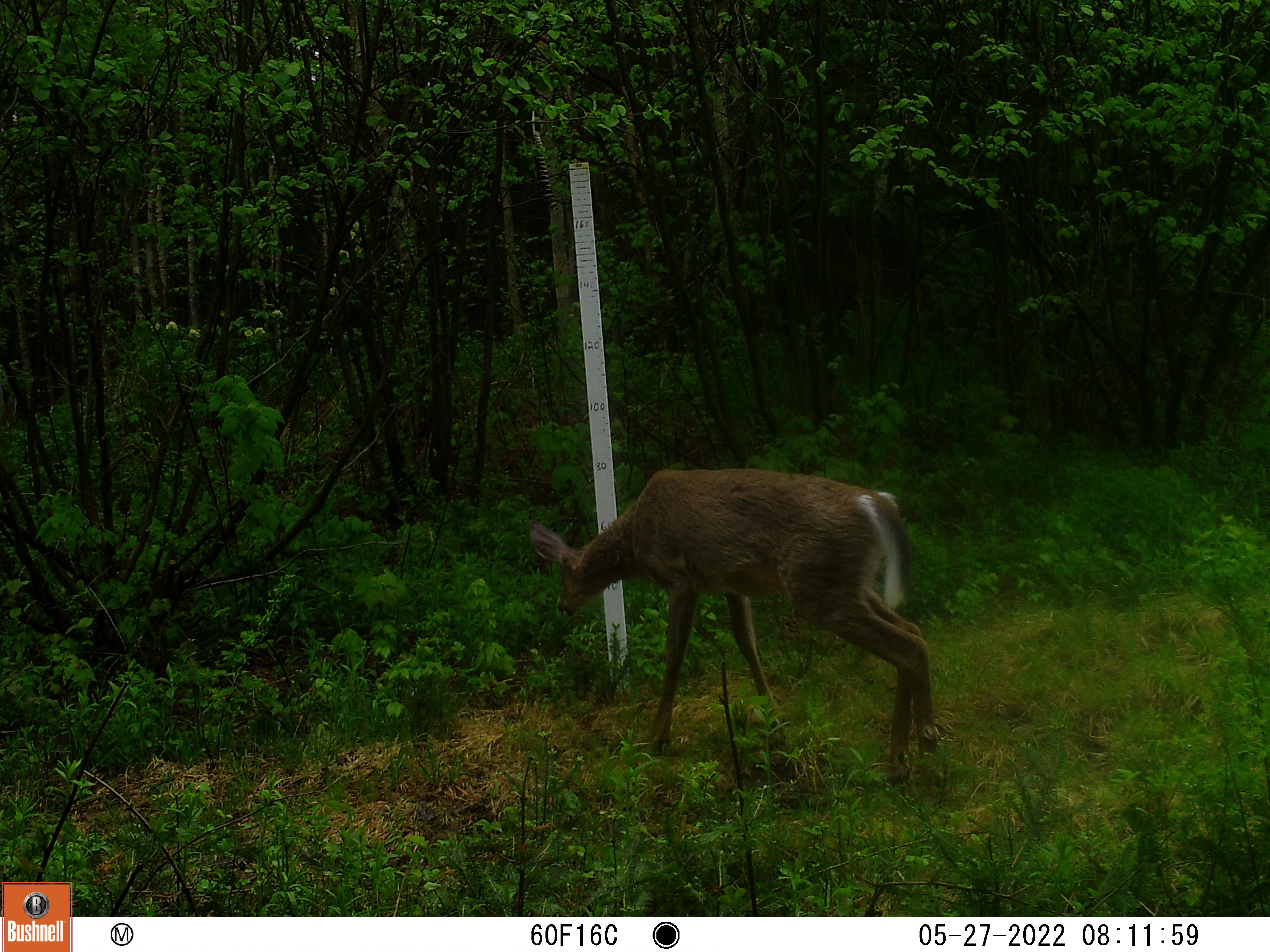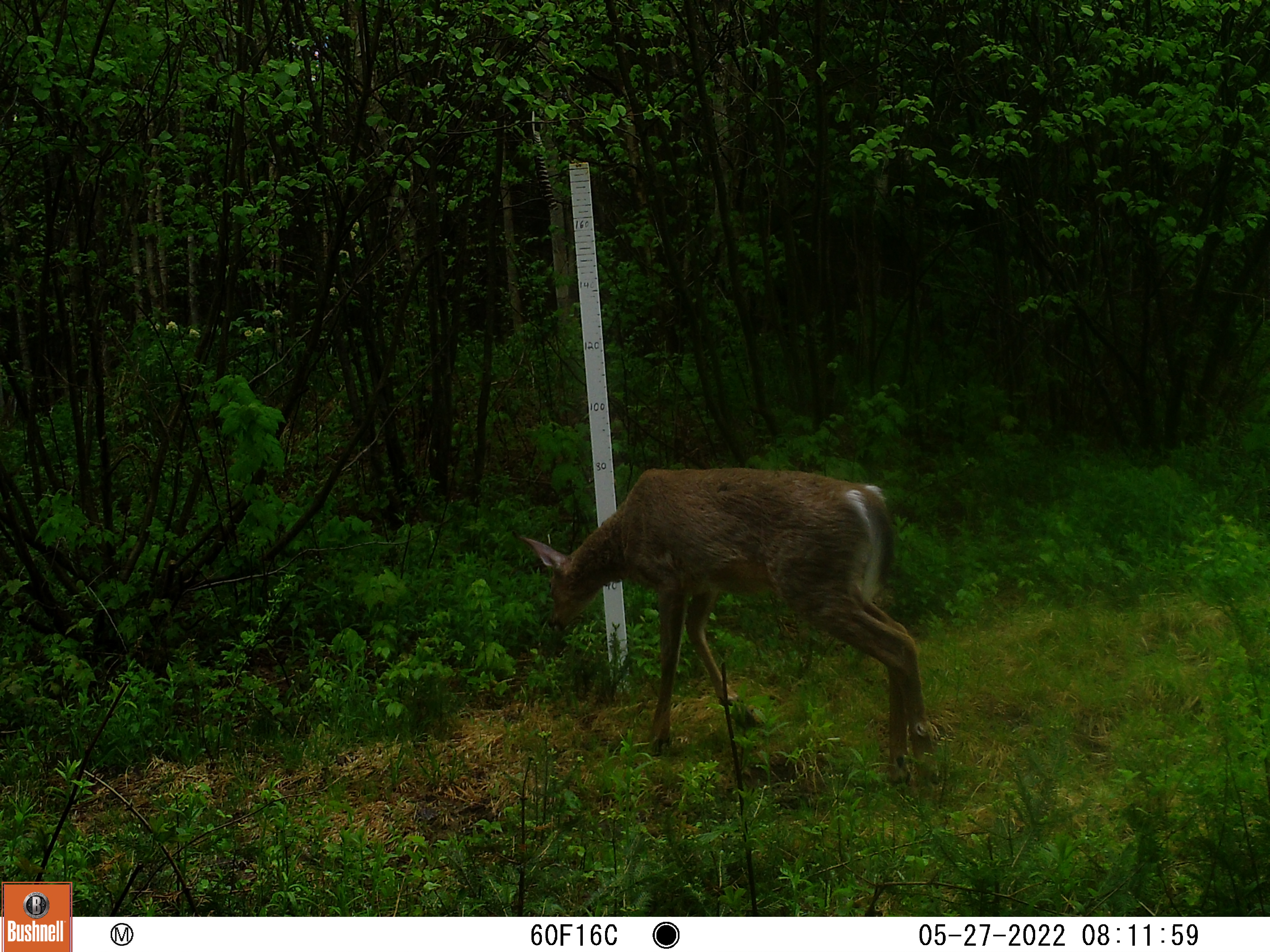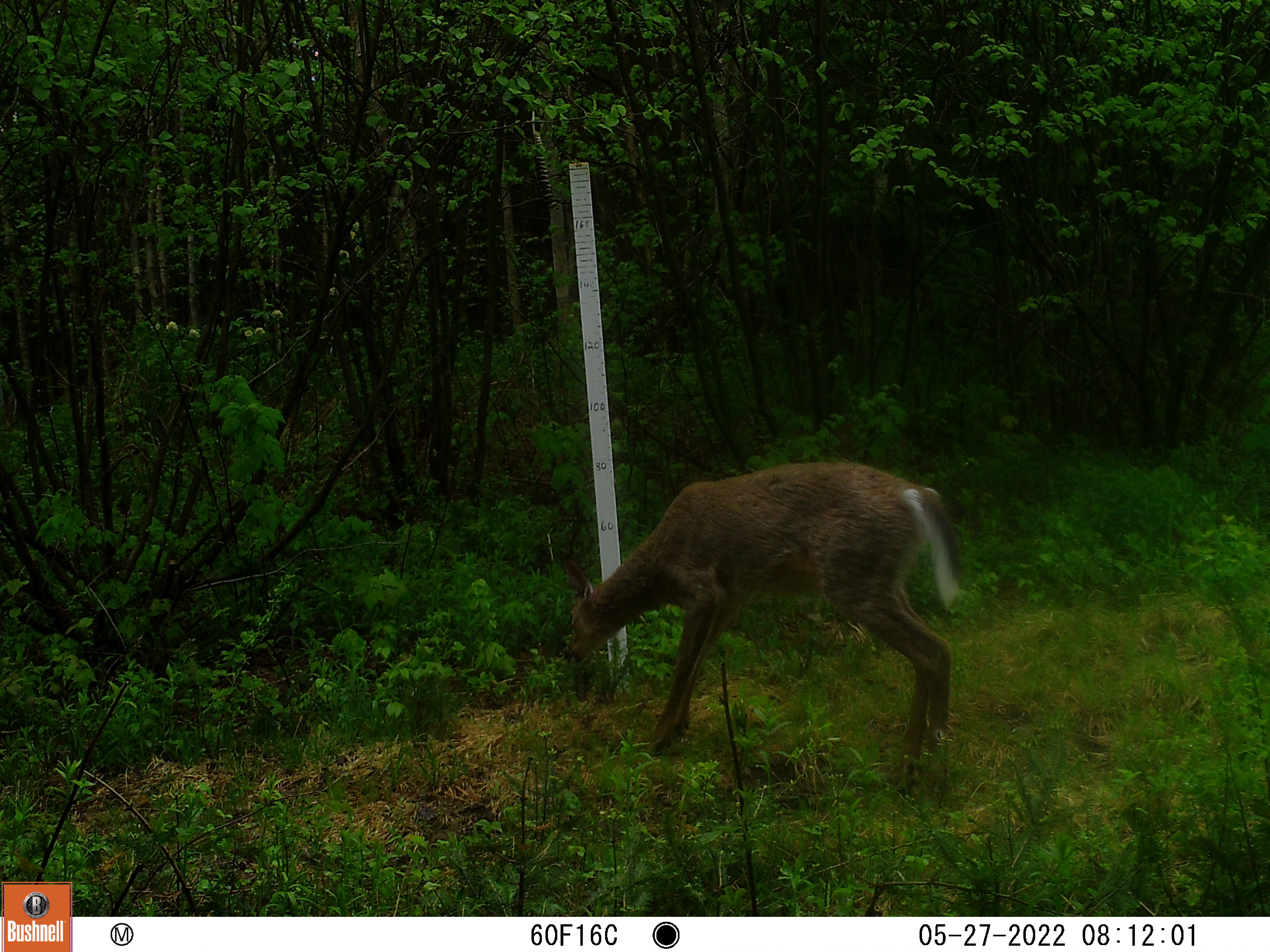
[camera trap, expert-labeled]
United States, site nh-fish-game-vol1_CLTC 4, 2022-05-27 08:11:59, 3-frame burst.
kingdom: Animalia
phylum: Chordata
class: Mammalia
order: Artiodactyla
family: Cervidae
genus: Odocoileus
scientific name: Odocoileus virginianus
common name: white-tailed deer